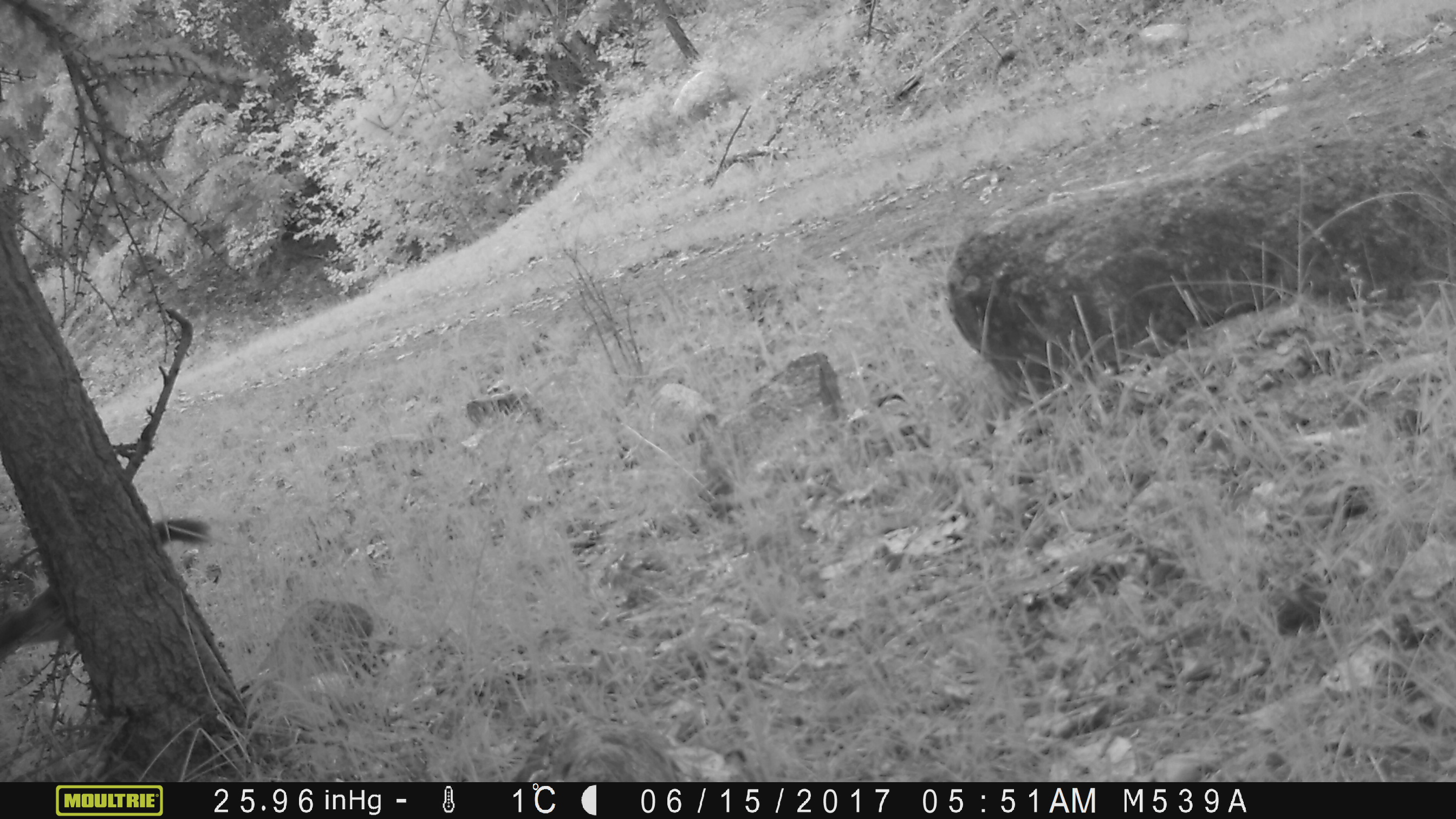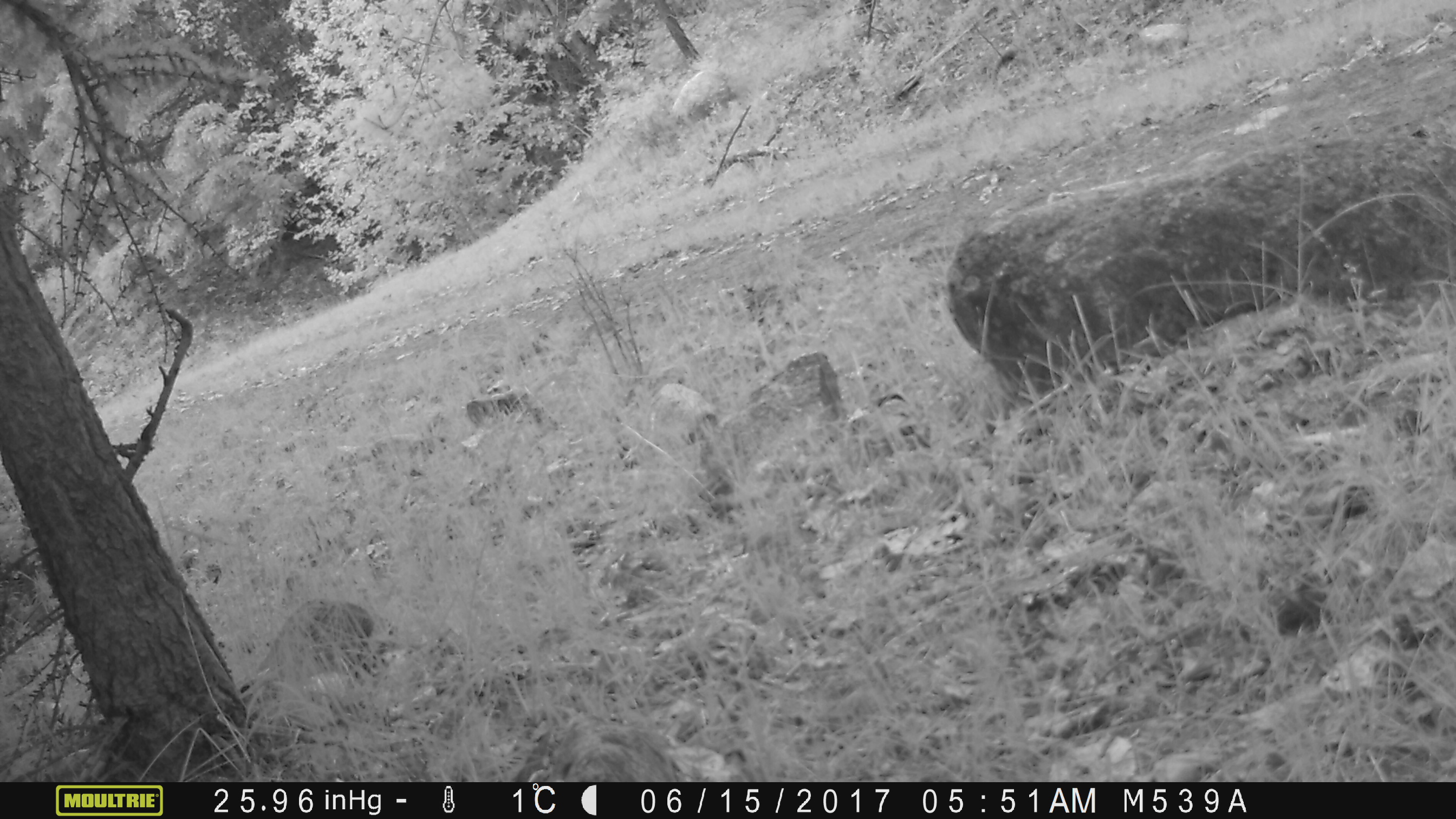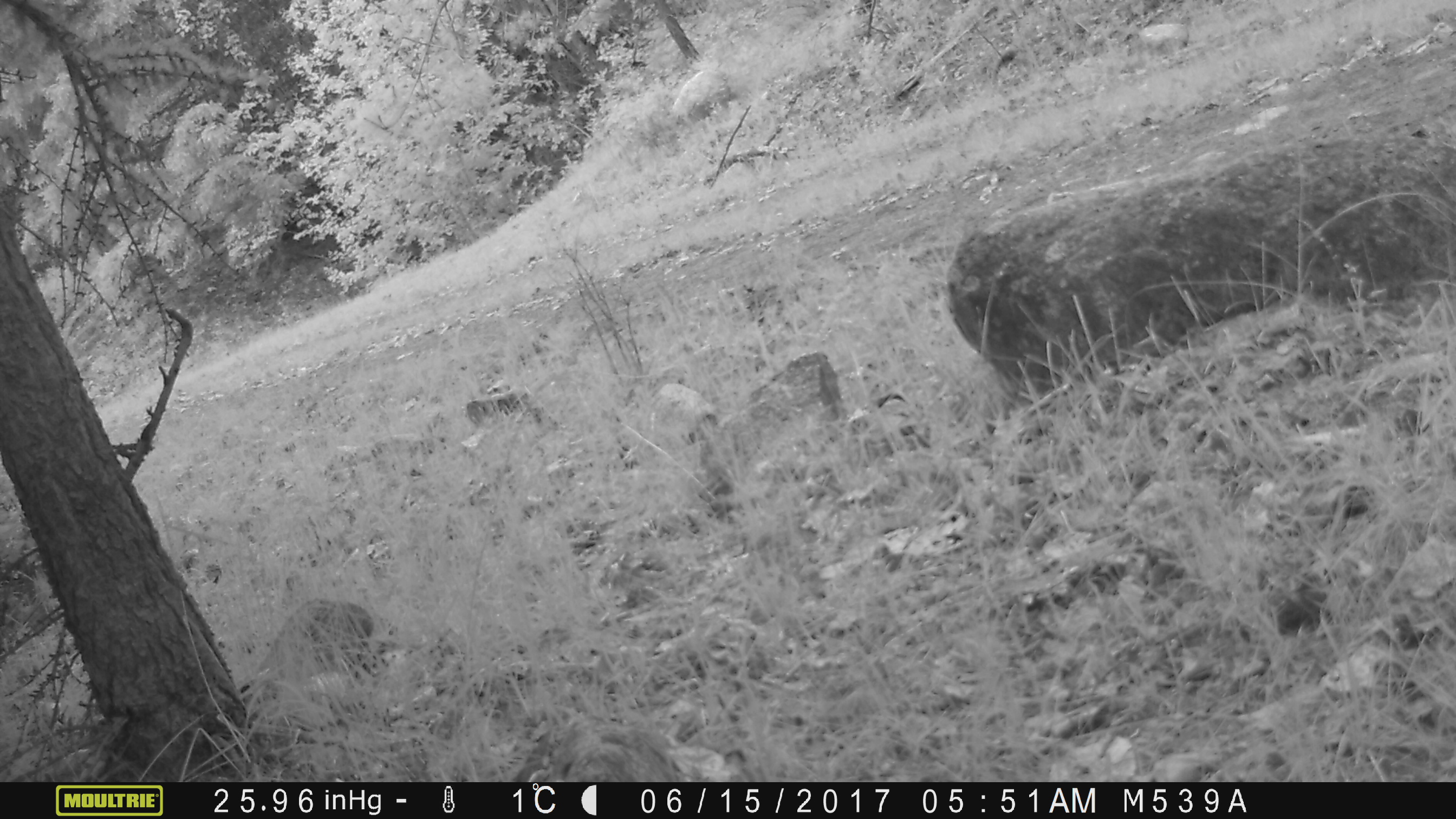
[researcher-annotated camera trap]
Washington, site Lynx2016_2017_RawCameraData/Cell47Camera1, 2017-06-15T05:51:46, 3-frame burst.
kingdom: Animalia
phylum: Chordata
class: Mammalia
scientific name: Mammalia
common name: small mammal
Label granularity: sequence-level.